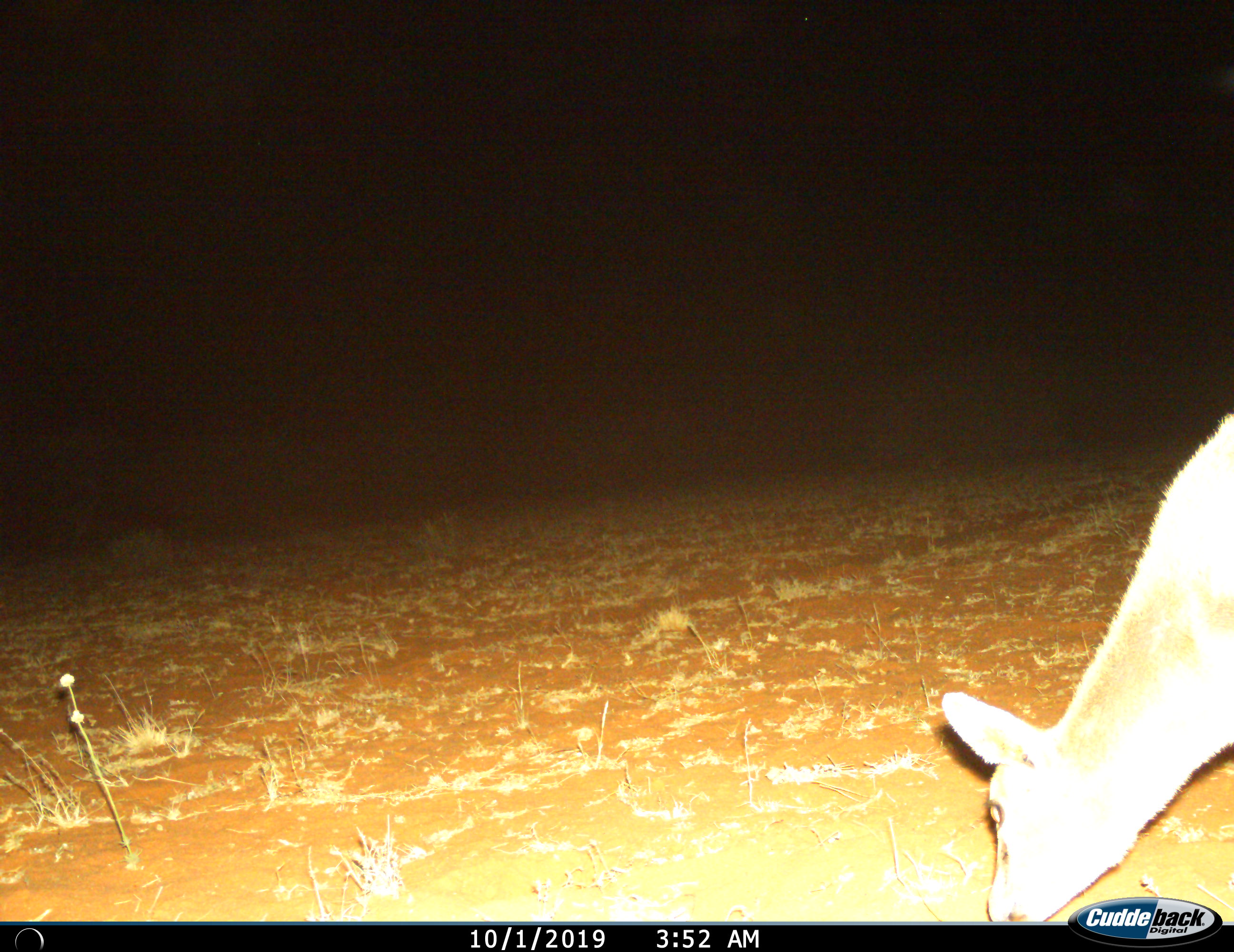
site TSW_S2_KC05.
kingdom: Animalia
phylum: Chordata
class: Mammalia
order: Artiodactyla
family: Bovidae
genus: Raphicerus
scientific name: Raphicerus campestris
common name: steenbok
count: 1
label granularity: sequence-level